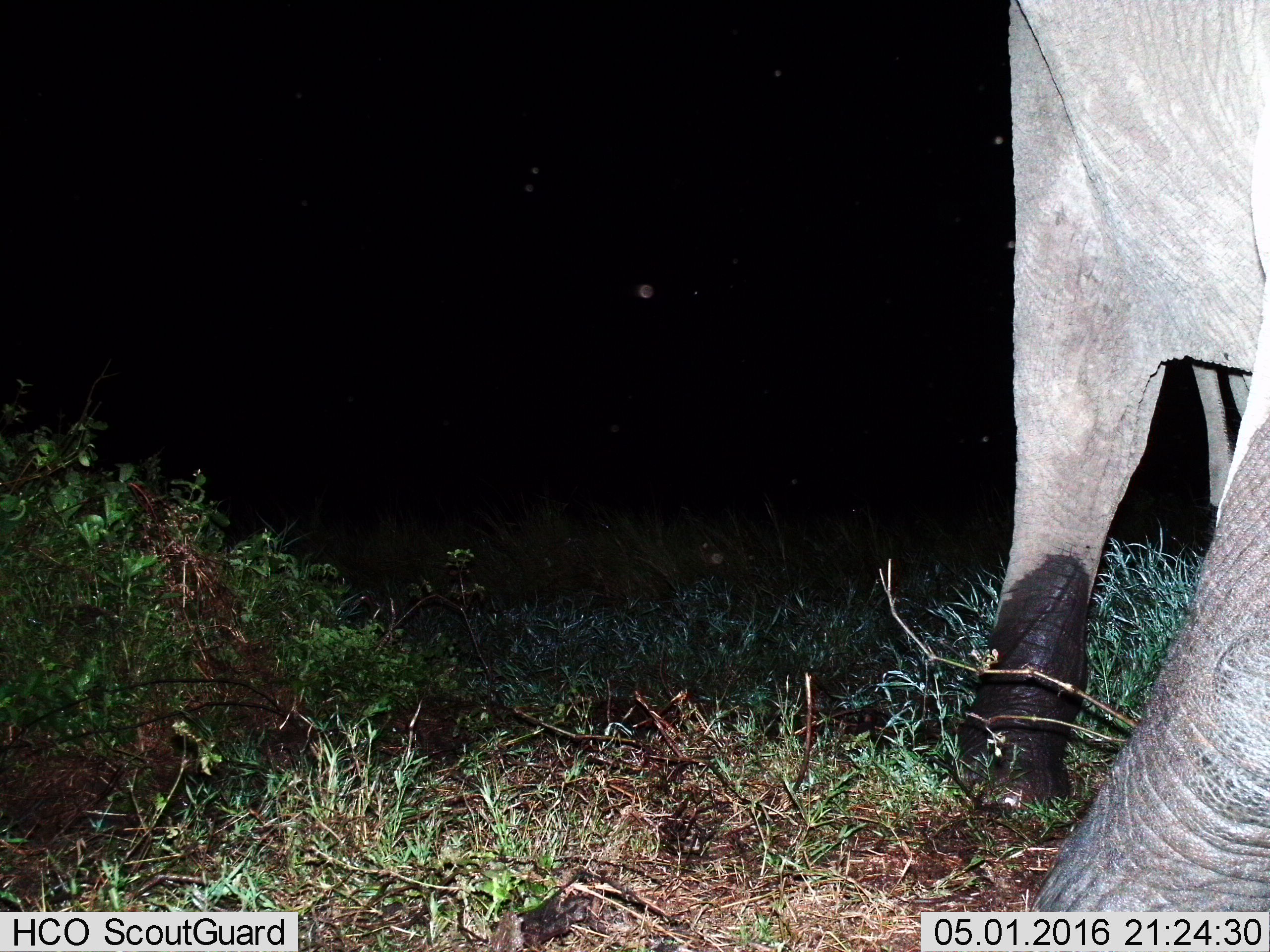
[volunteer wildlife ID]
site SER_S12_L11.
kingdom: Animalia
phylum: Chordata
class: Mammalia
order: Proboscidea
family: Elephantidae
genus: Loxodonta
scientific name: Loxodonta africana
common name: african bush elephant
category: elephant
Elephant (african bush elephant) (Loxodonta africana), count 1. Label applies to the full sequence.